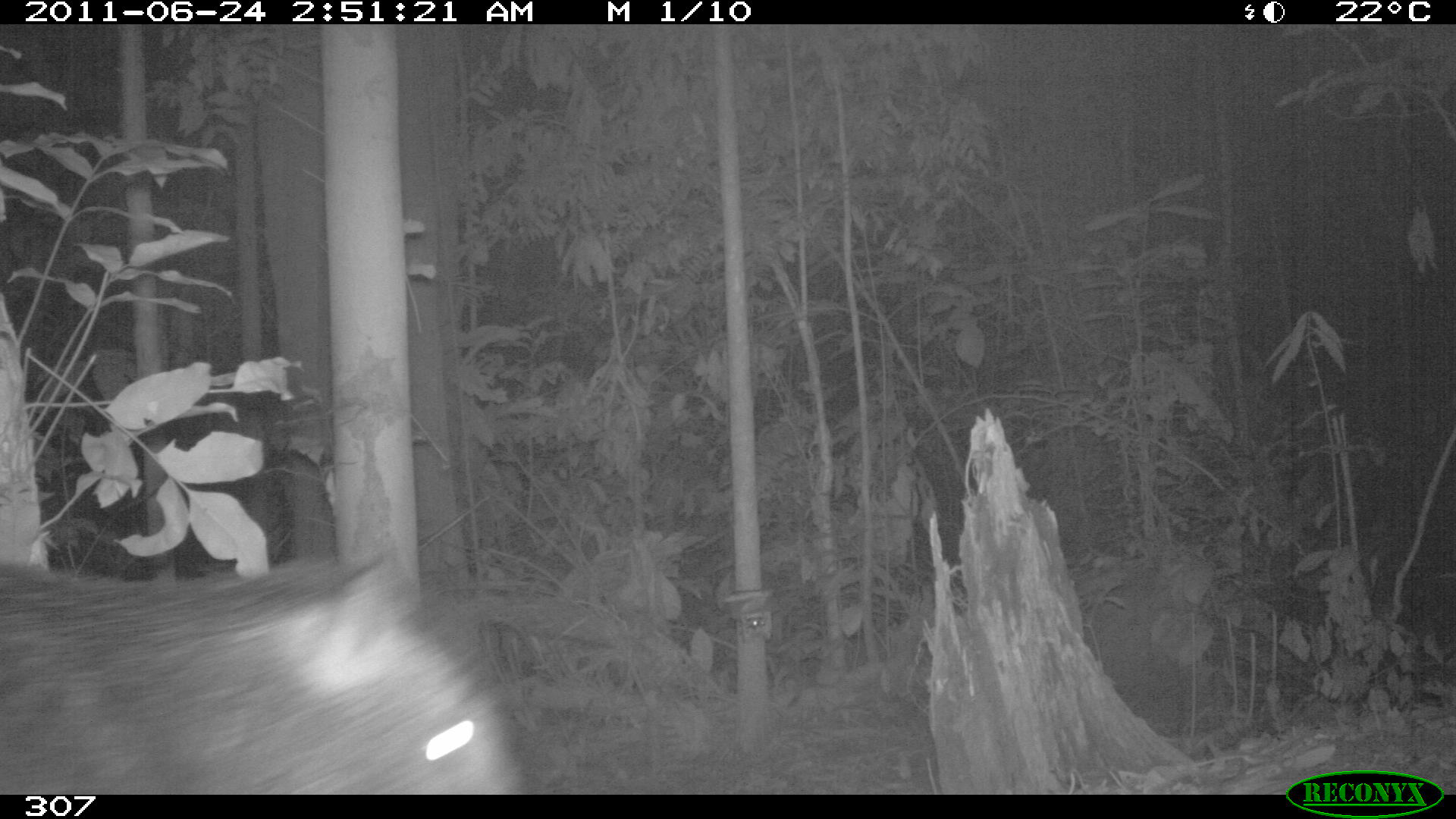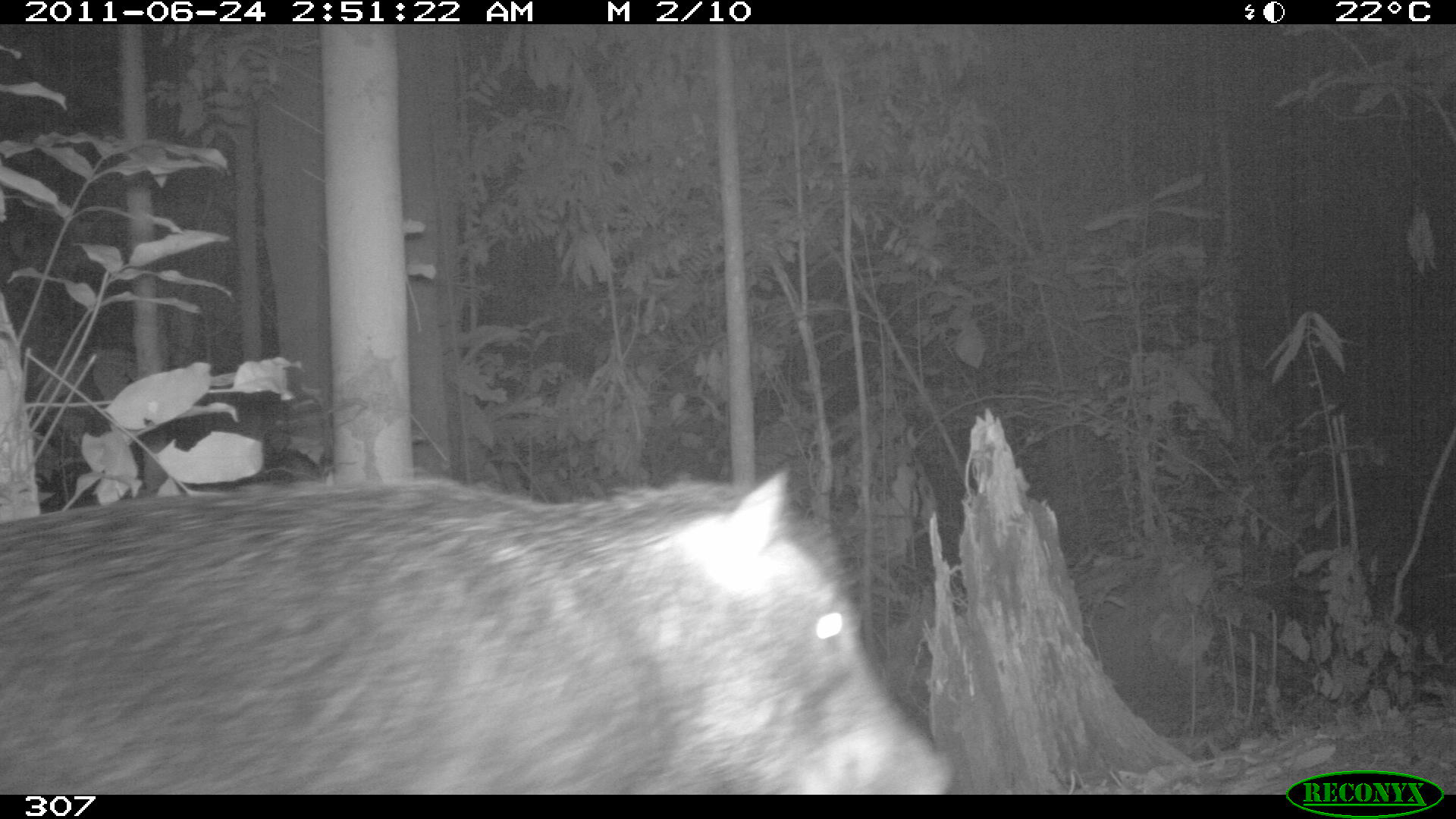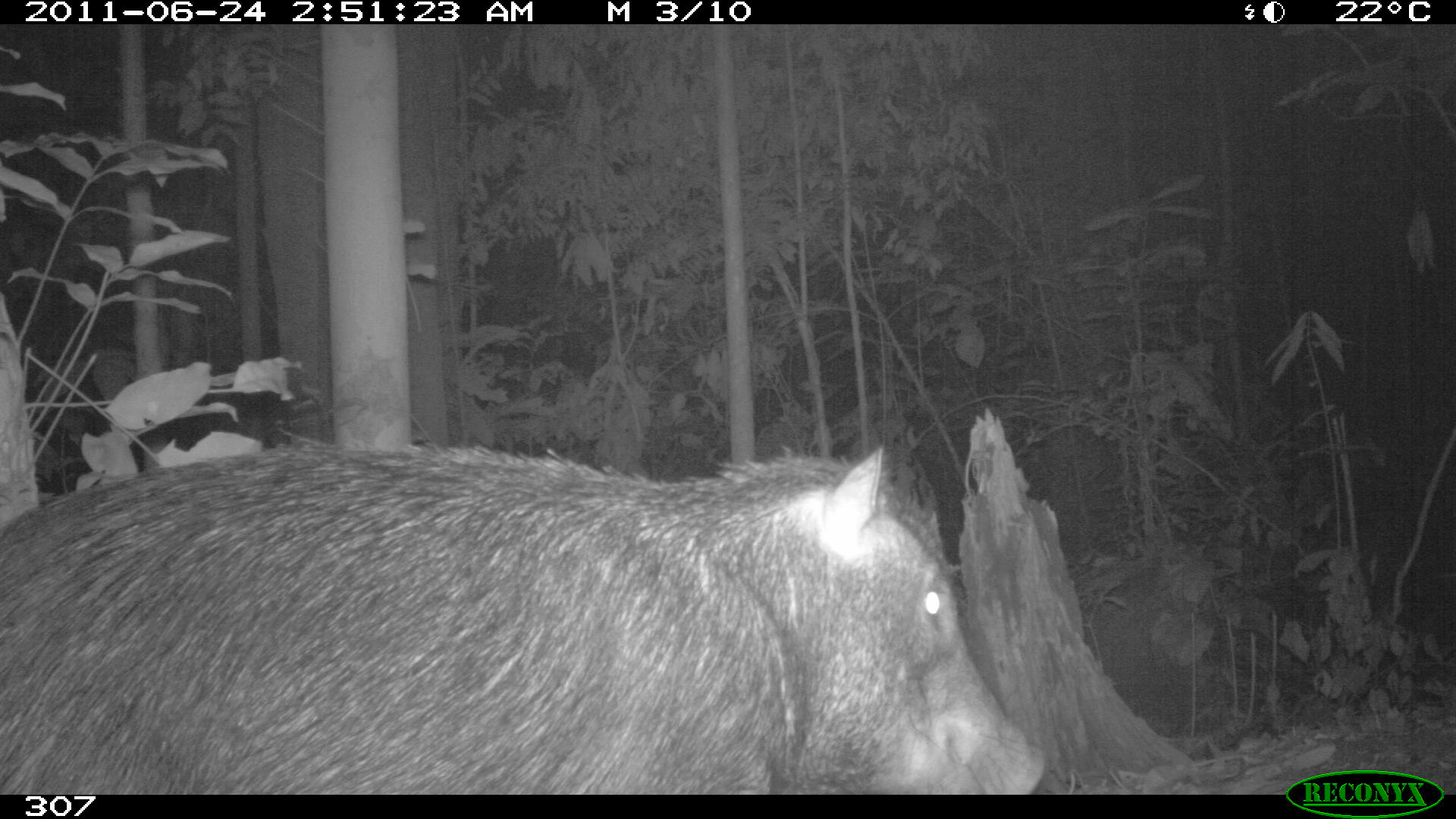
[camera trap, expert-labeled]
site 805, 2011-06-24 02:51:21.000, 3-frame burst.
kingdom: Animalia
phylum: Chordata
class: Mammalia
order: Artiodactyla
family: Tayassuidae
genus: Tayassu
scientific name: Tayassu pecari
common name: white-lipped peccary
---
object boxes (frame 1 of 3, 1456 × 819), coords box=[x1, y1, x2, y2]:
tayassu pecari: box=[0, 553, 523, 794]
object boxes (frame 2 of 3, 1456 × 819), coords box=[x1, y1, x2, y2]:
tayassu pecari: box=[0, 467, 952, 793]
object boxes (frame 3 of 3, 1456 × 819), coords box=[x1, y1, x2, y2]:
tayassu pecari: box=[0, 441, 1043, 793]